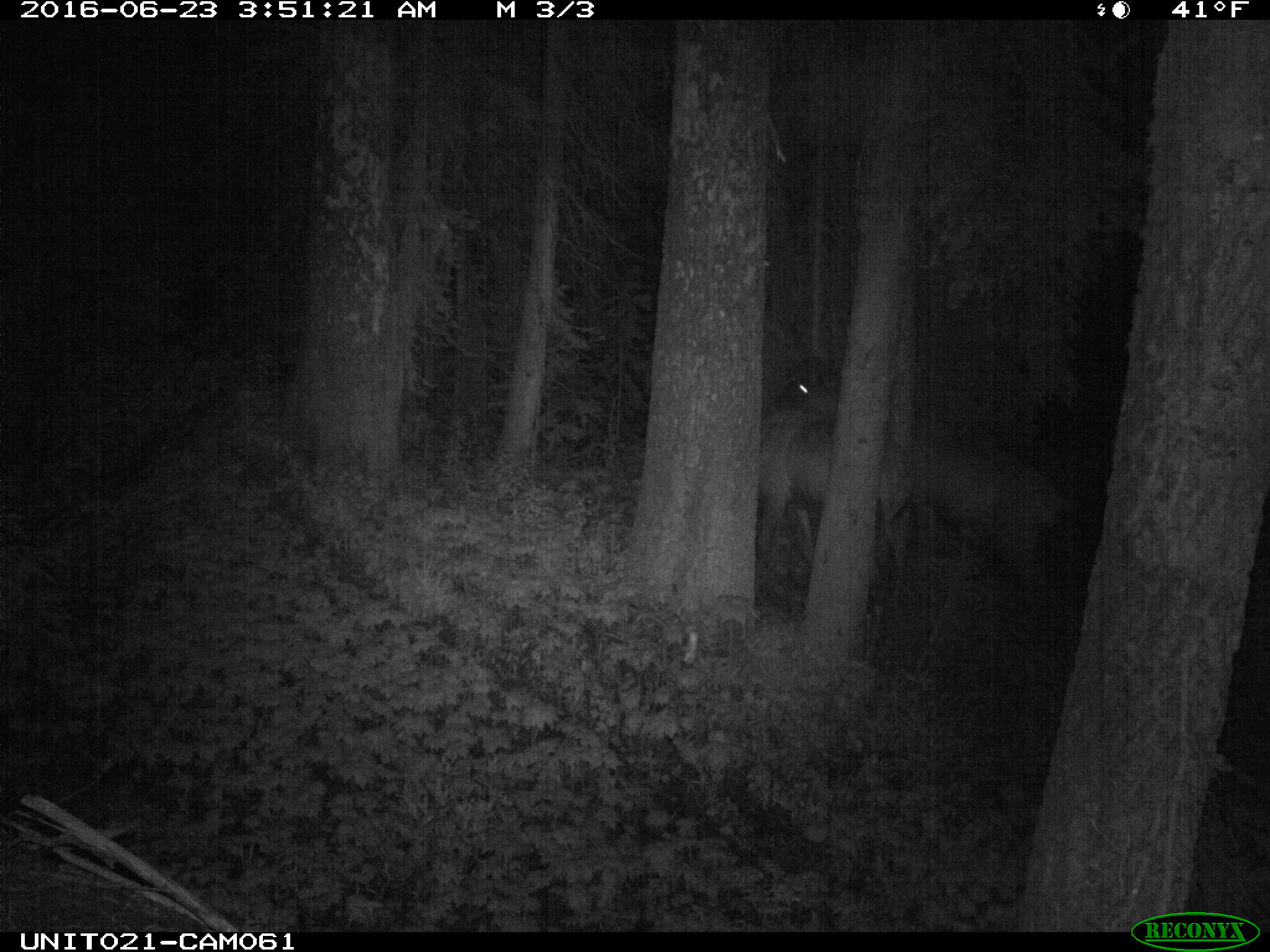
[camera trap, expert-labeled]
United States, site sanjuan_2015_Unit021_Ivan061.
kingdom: Animalia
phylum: Chordata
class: Mammalia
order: Artiodactyla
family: Cervidae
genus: Cervus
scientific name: Cervus elaphus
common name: red deer